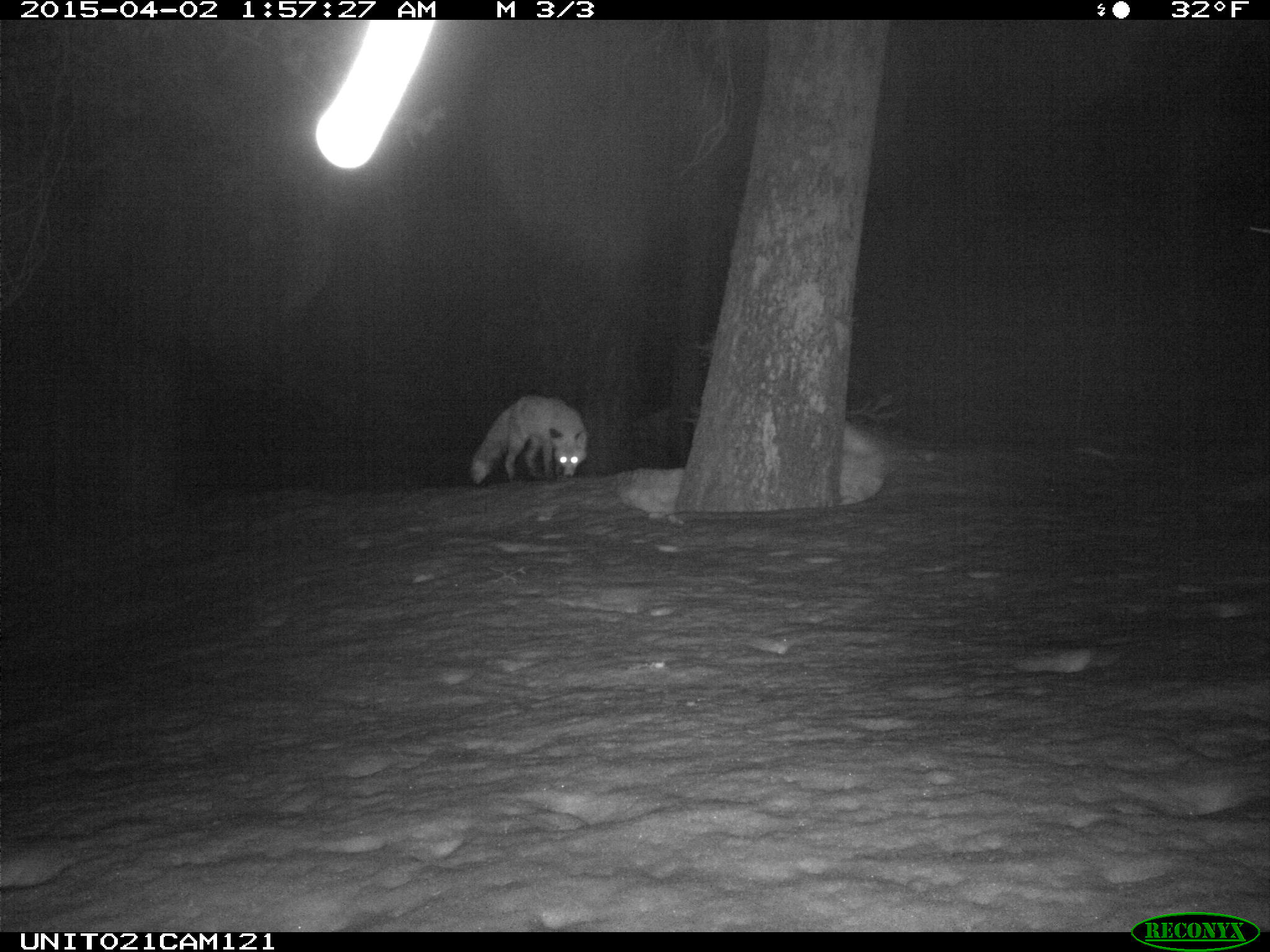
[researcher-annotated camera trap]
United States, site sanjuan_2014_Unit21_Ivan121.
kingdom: Animalia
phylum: Chordata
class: Mammalia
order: Carnivora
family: Canidae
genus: Vulpes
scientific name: Vulpes vulpes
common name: red fox